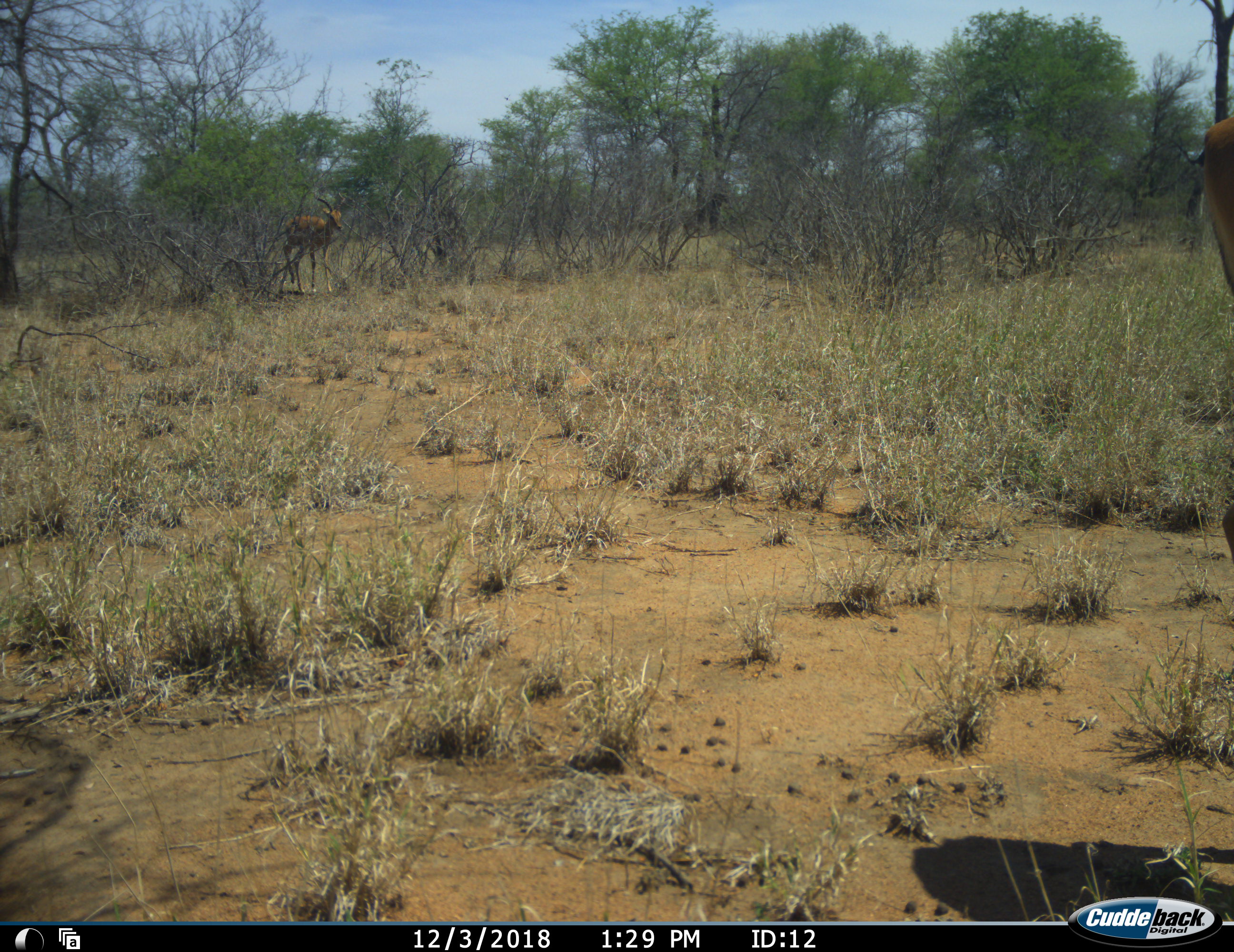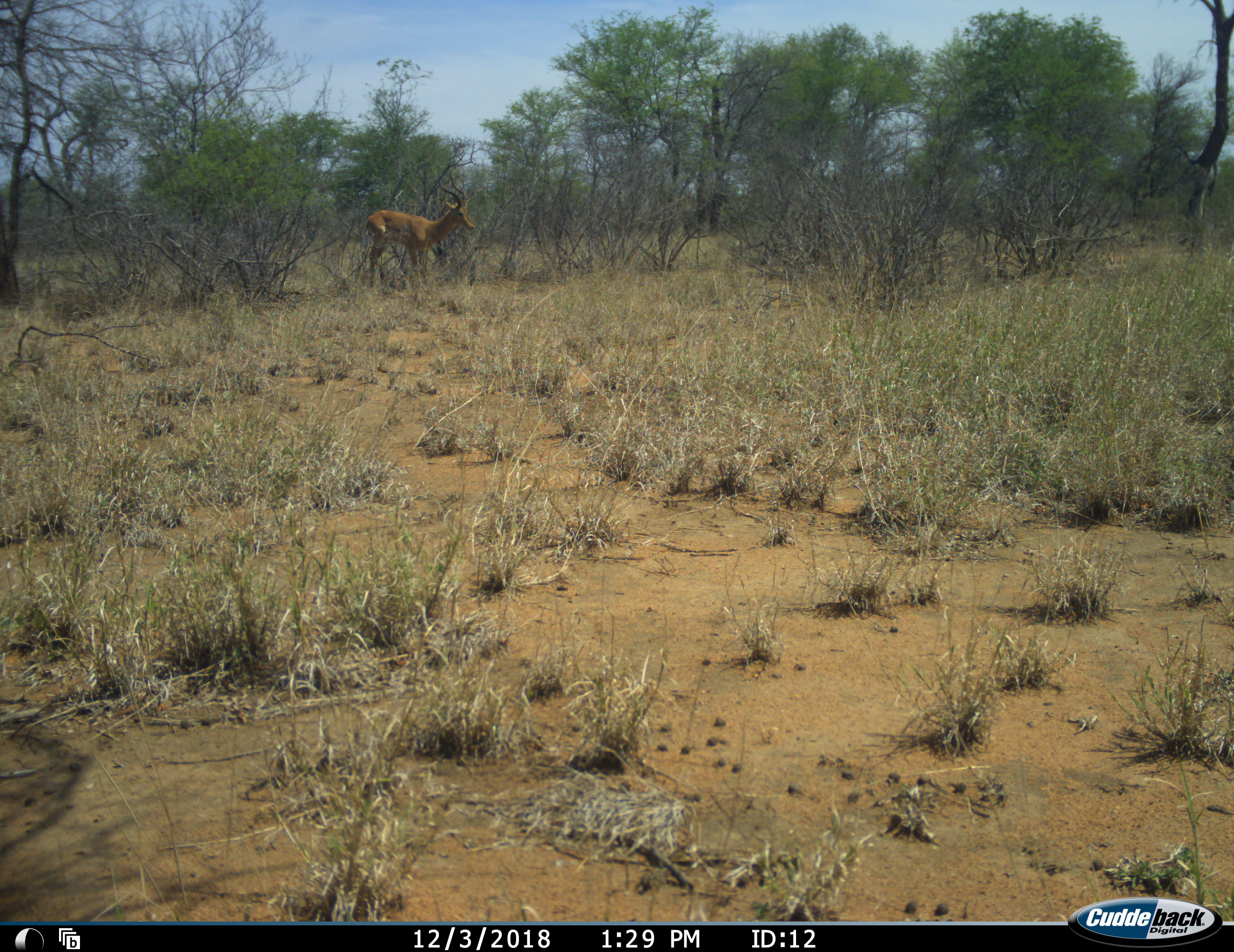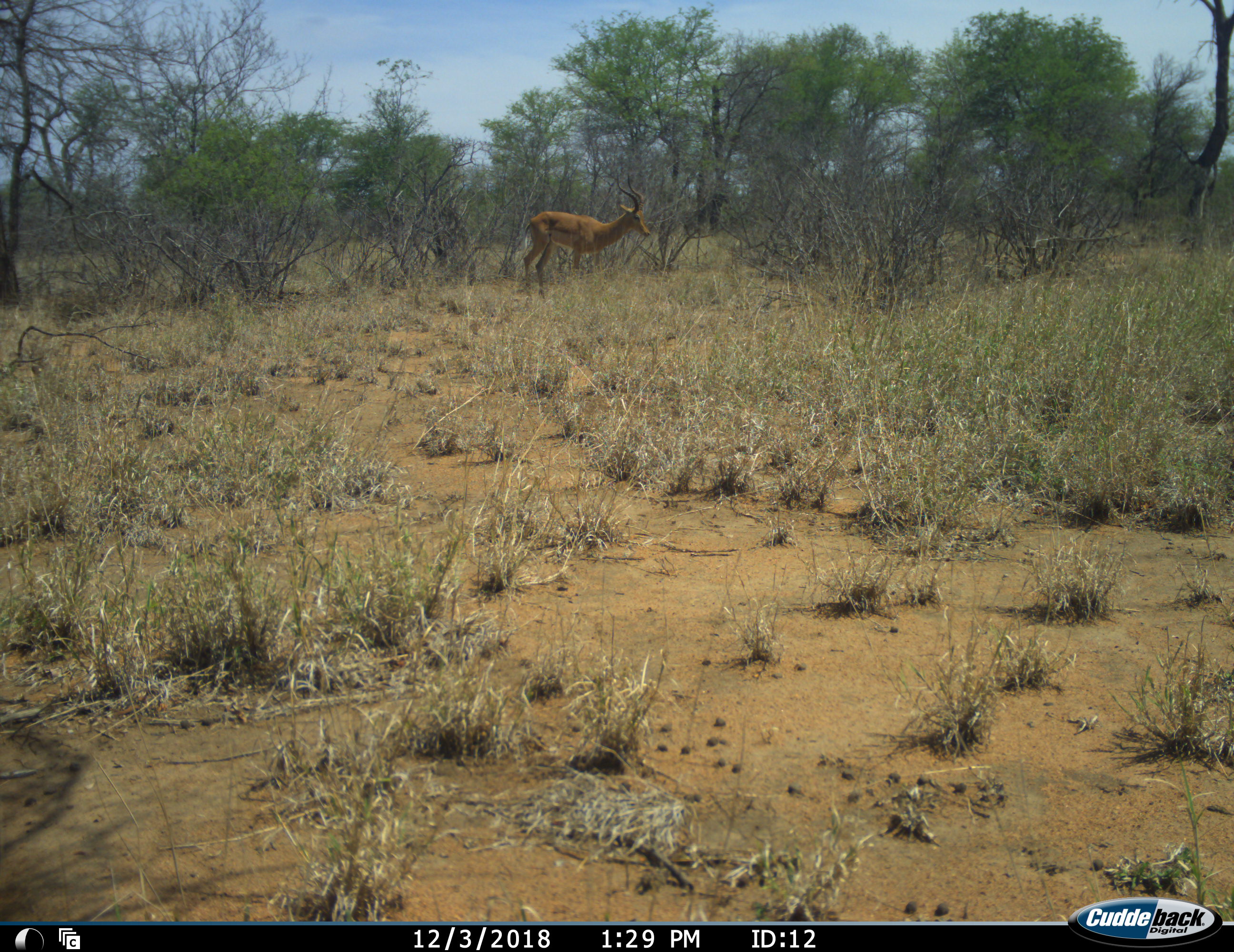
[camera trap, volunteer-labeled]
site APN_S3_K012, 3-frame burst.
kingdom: Animalia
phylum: Chordata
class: Mammalia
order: Artiodactyla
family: Bovidae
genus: Aepyceros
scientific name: Aepyceros melampus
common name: impala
Impala (Aepyceros melampus), count 1. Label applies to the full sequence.